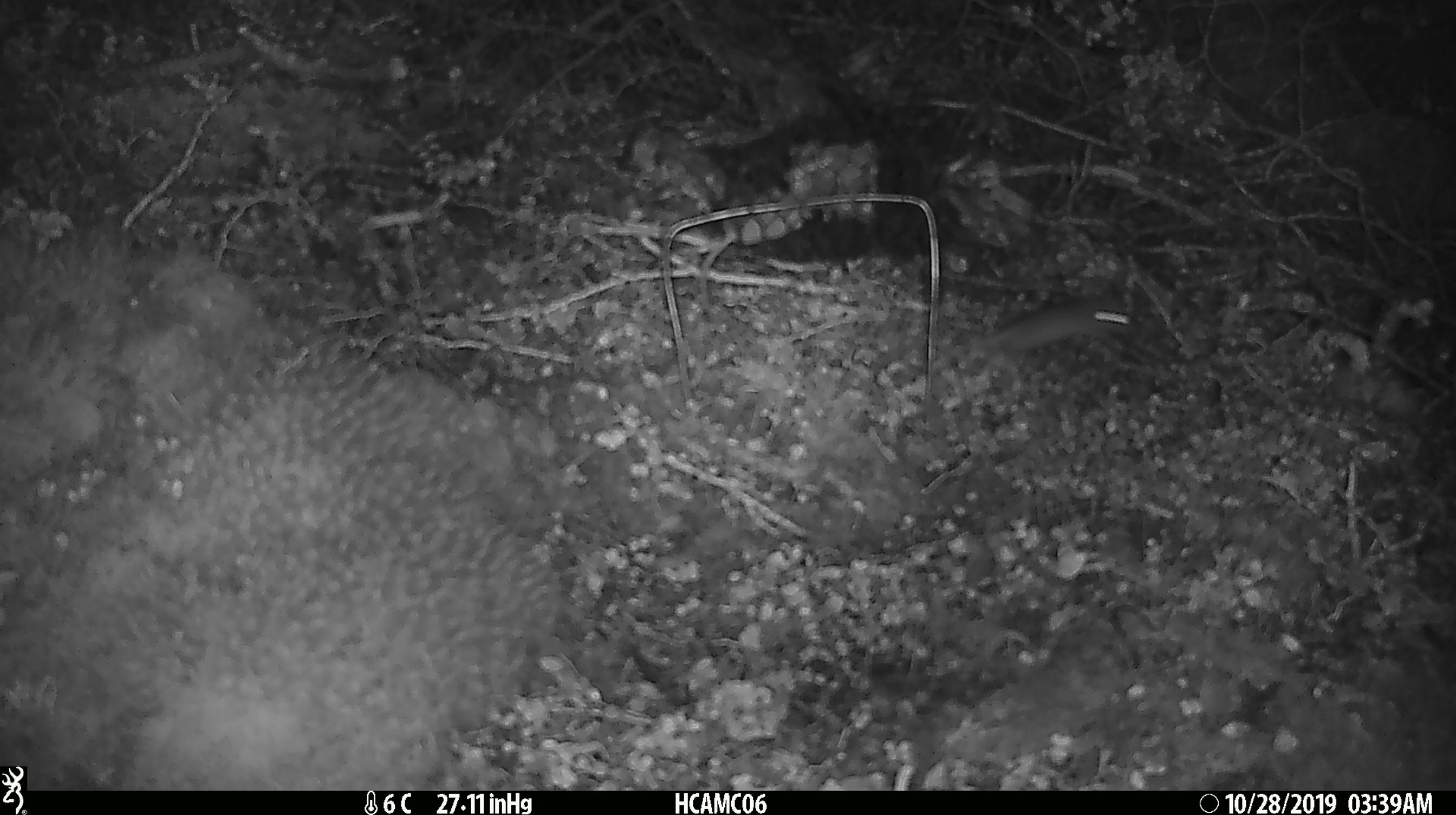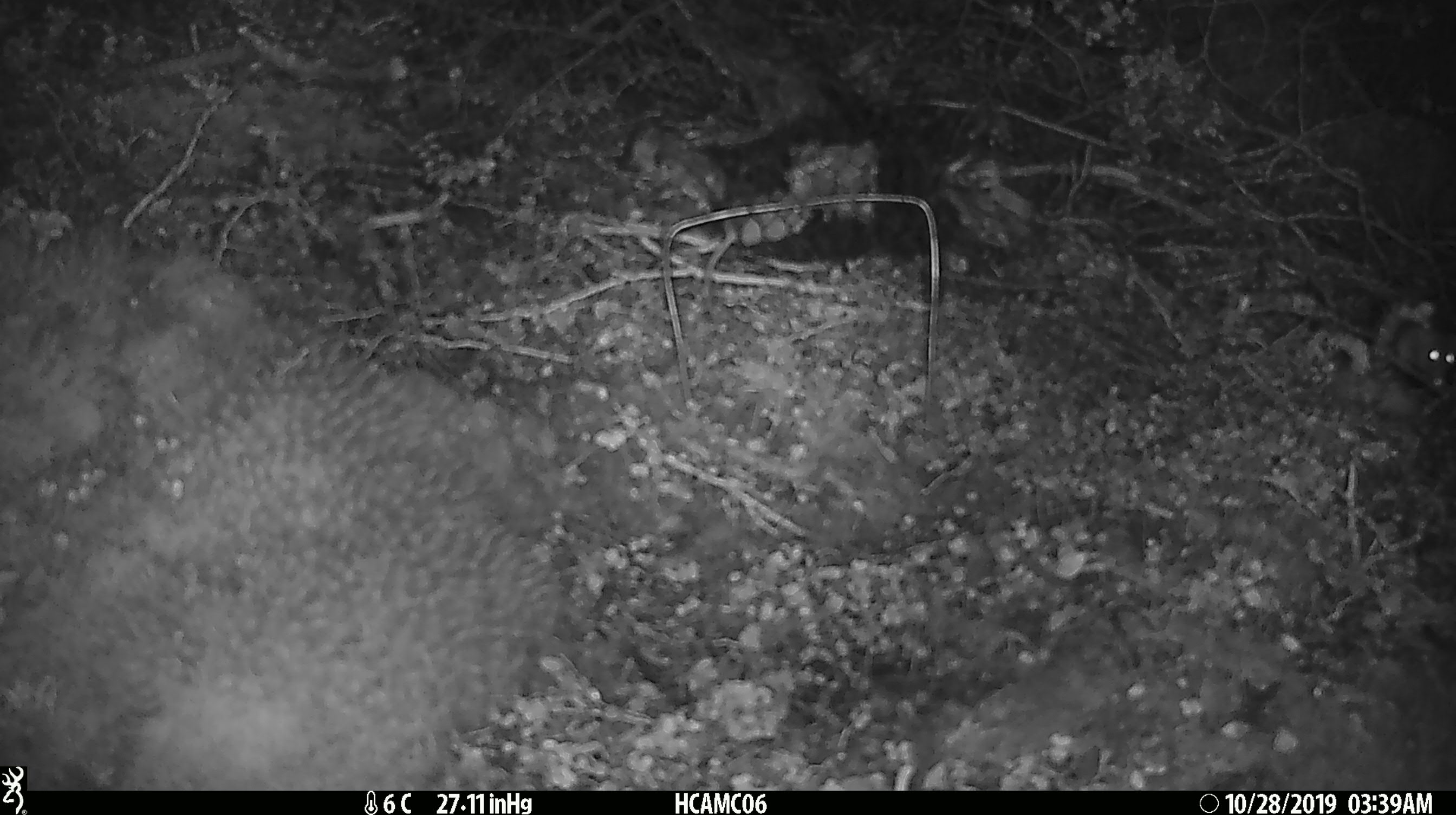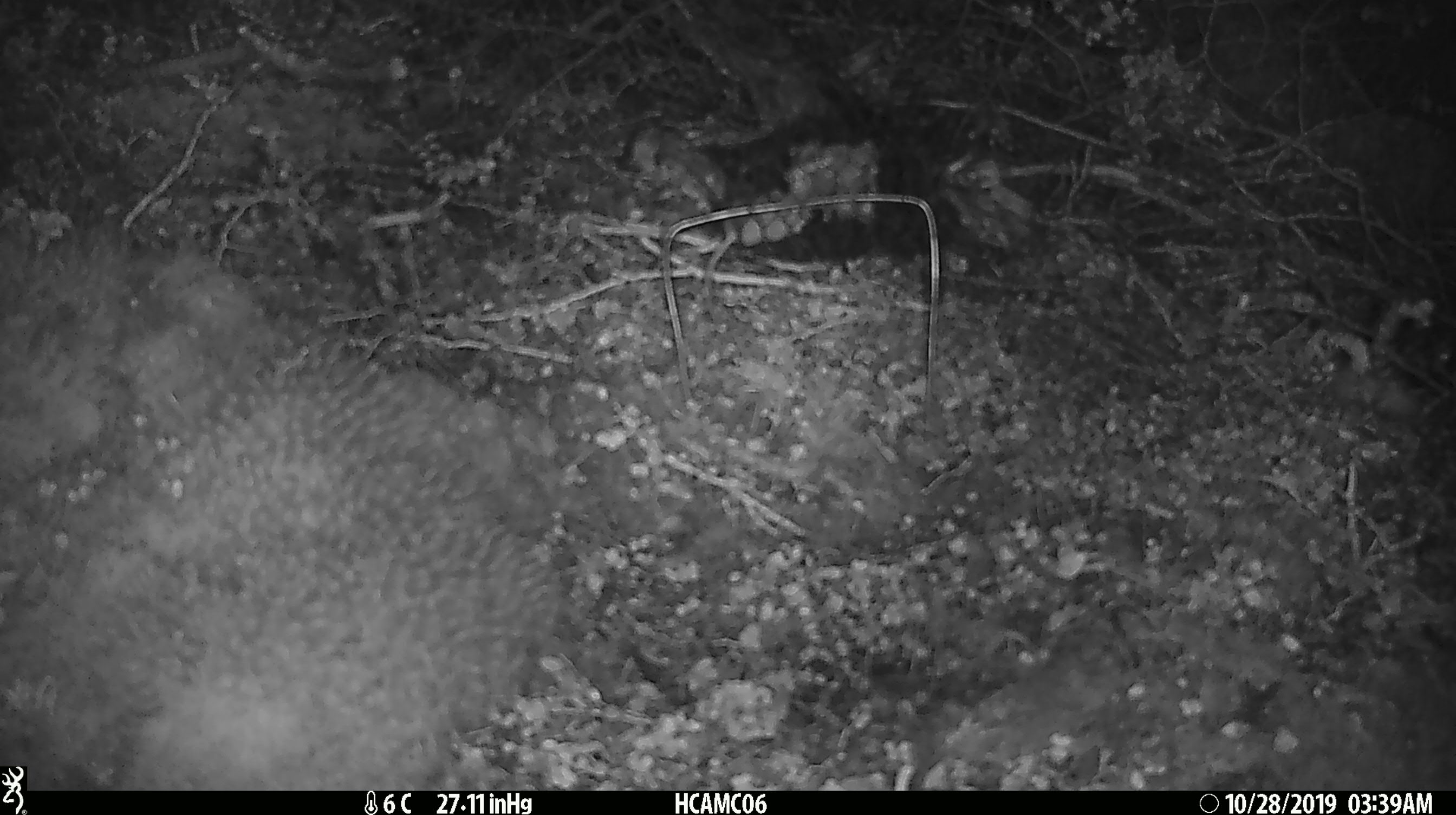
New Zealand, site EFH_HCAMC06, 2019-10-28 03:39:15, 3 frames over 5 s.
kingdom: Animalia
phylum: Chordata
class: Mammalia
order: Rodentia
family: Muridae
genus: Mus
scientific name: Mus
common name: mouse